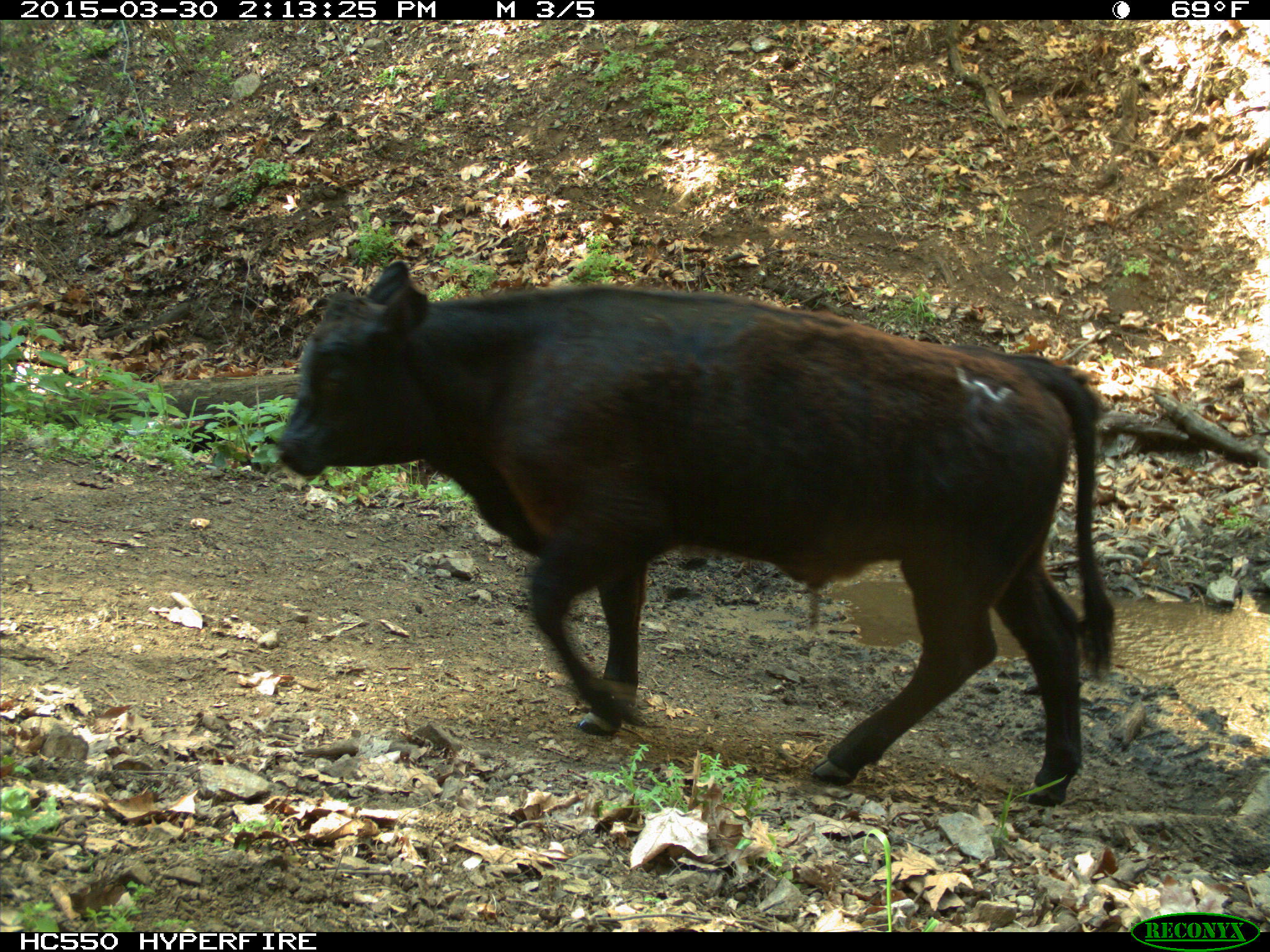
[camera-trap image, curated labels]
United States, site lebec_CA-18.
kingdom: Animalia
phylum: Chordata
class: Mammalia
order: Artiodactyla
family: Bovidae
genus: Bos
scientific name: Bos taurus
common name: domestic cow